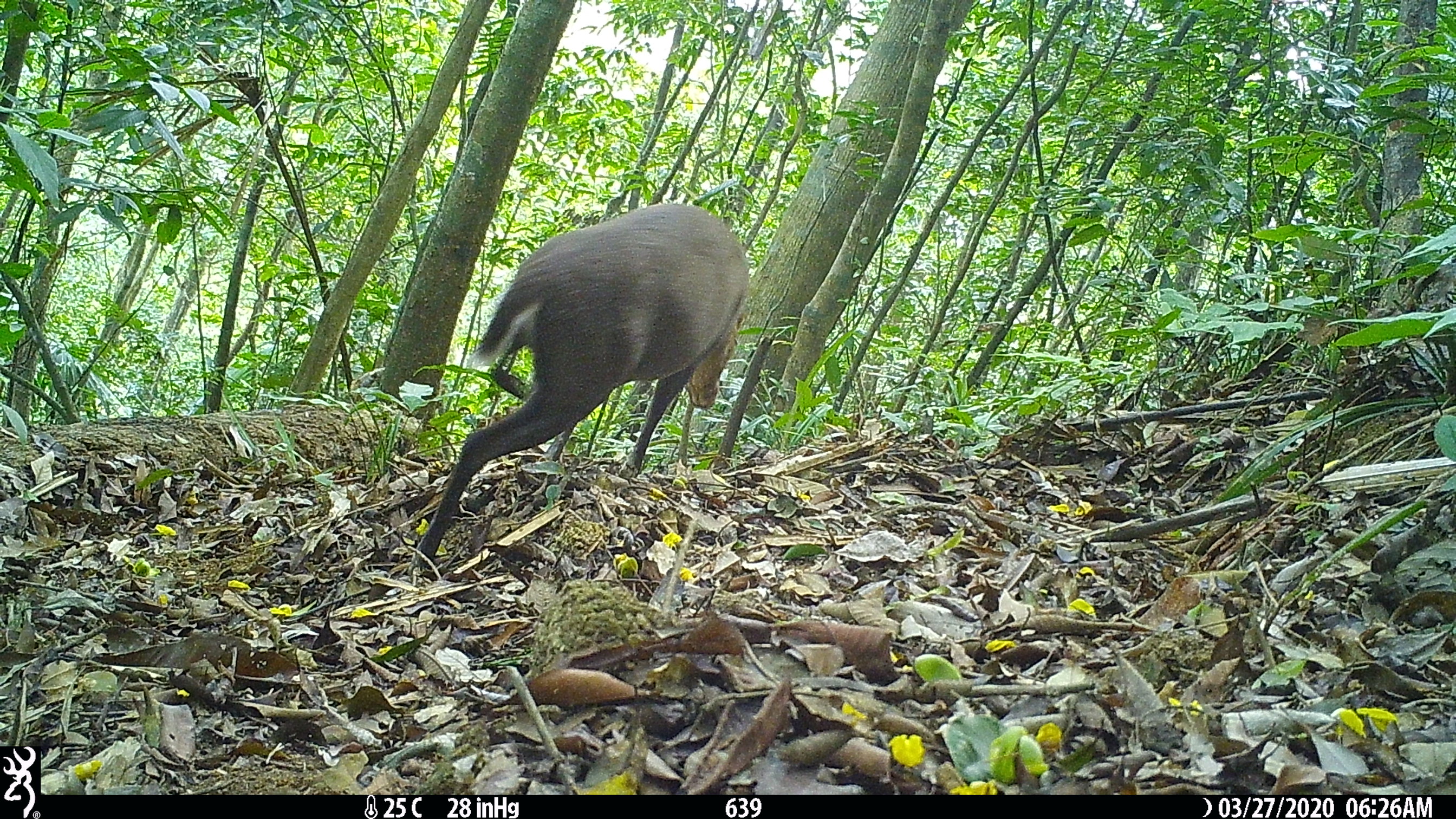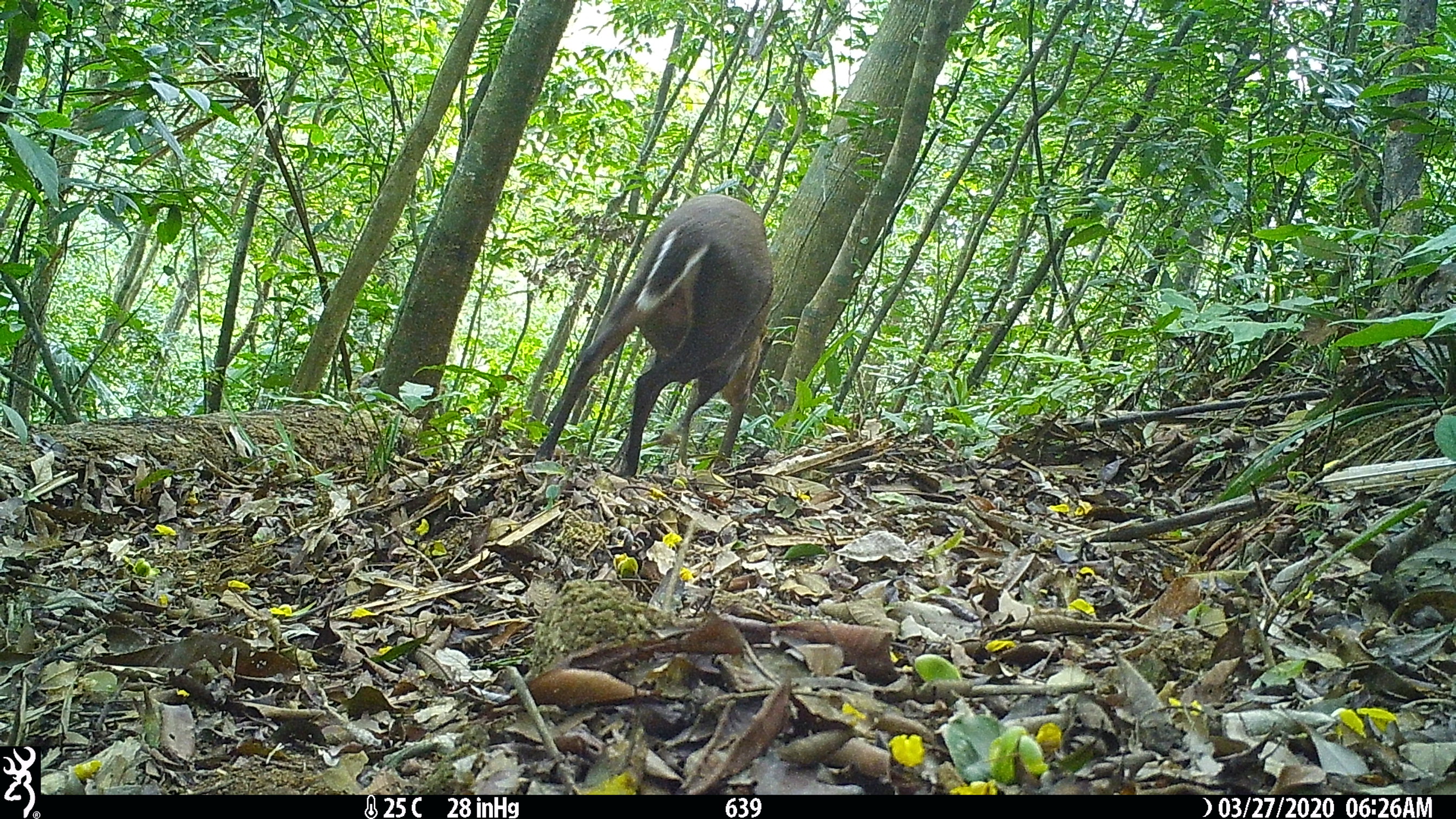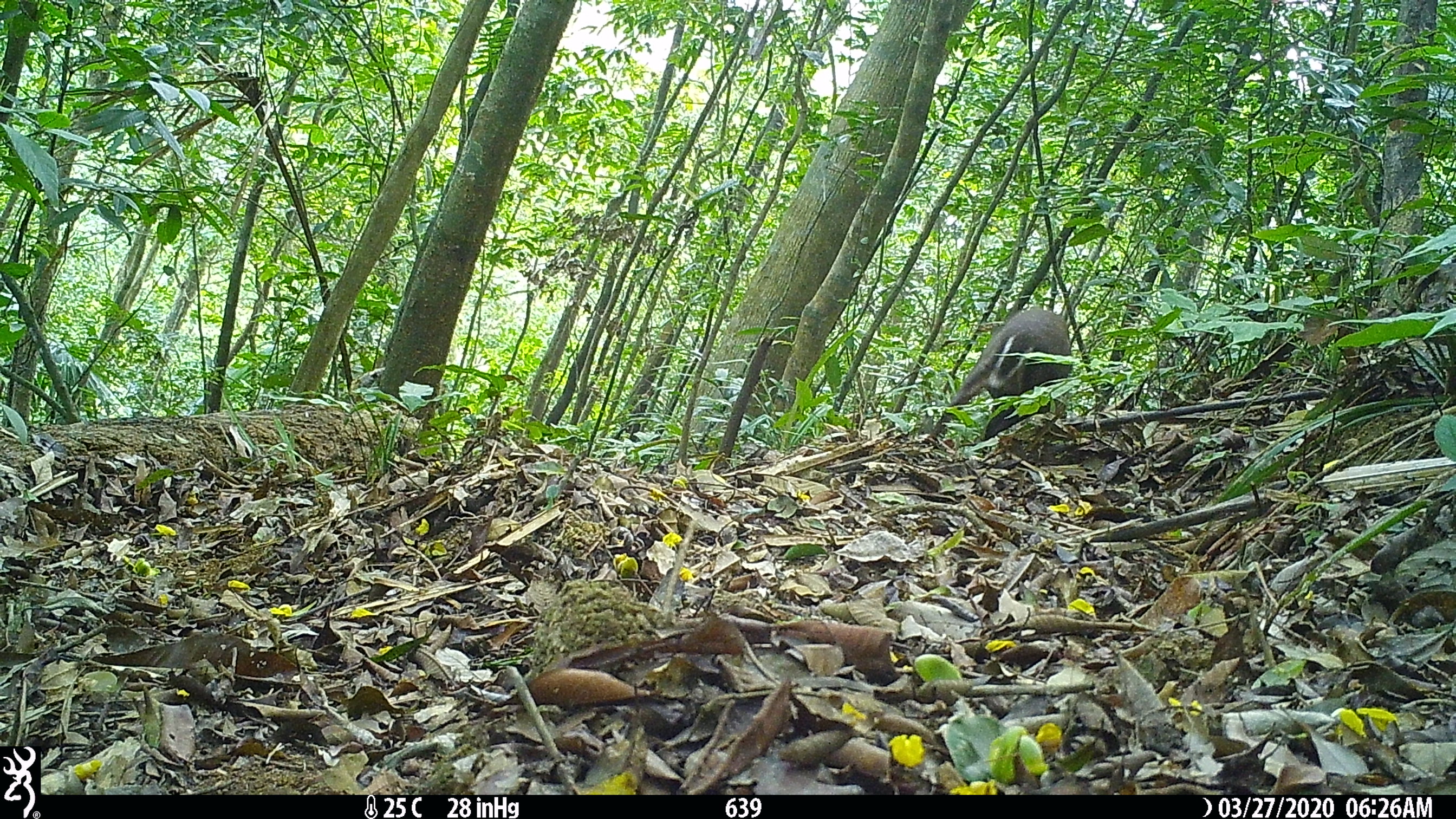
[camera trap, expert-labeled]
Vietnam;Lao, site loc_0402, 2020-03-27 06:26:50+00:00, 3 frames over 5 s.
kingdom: Animalia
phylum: Chordata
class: Mammalia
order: Artiodactyla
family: Cervidae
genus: Muntiacus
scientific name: Muntiacus rooseveltorum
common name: roosevelt's muntjac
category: roosevelts muntjac group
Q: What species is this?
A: Roosevelts muntjac group (roosevelt's muntjac) (Muntiacus rooseveltorum).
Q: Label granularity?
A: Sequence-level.